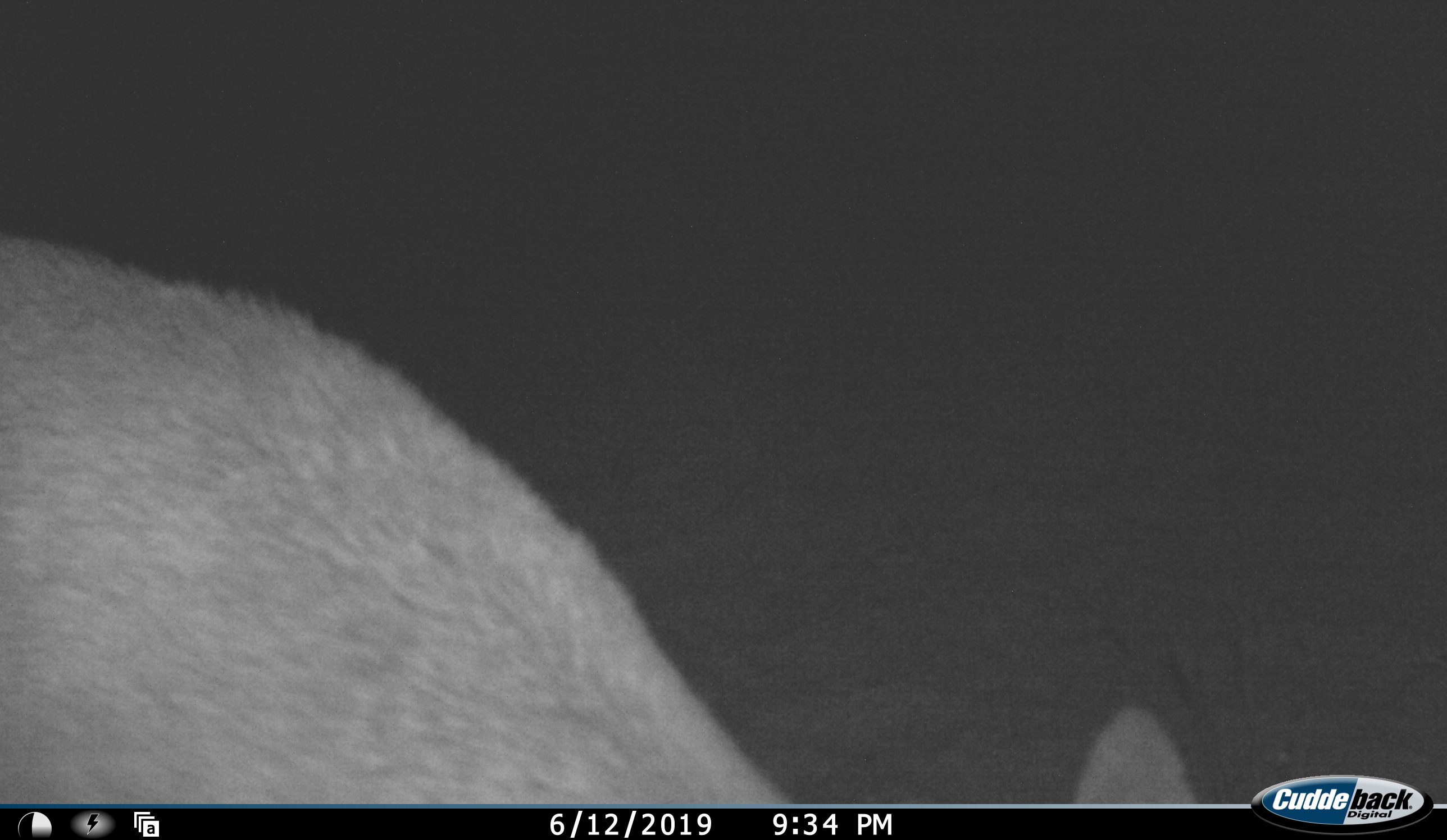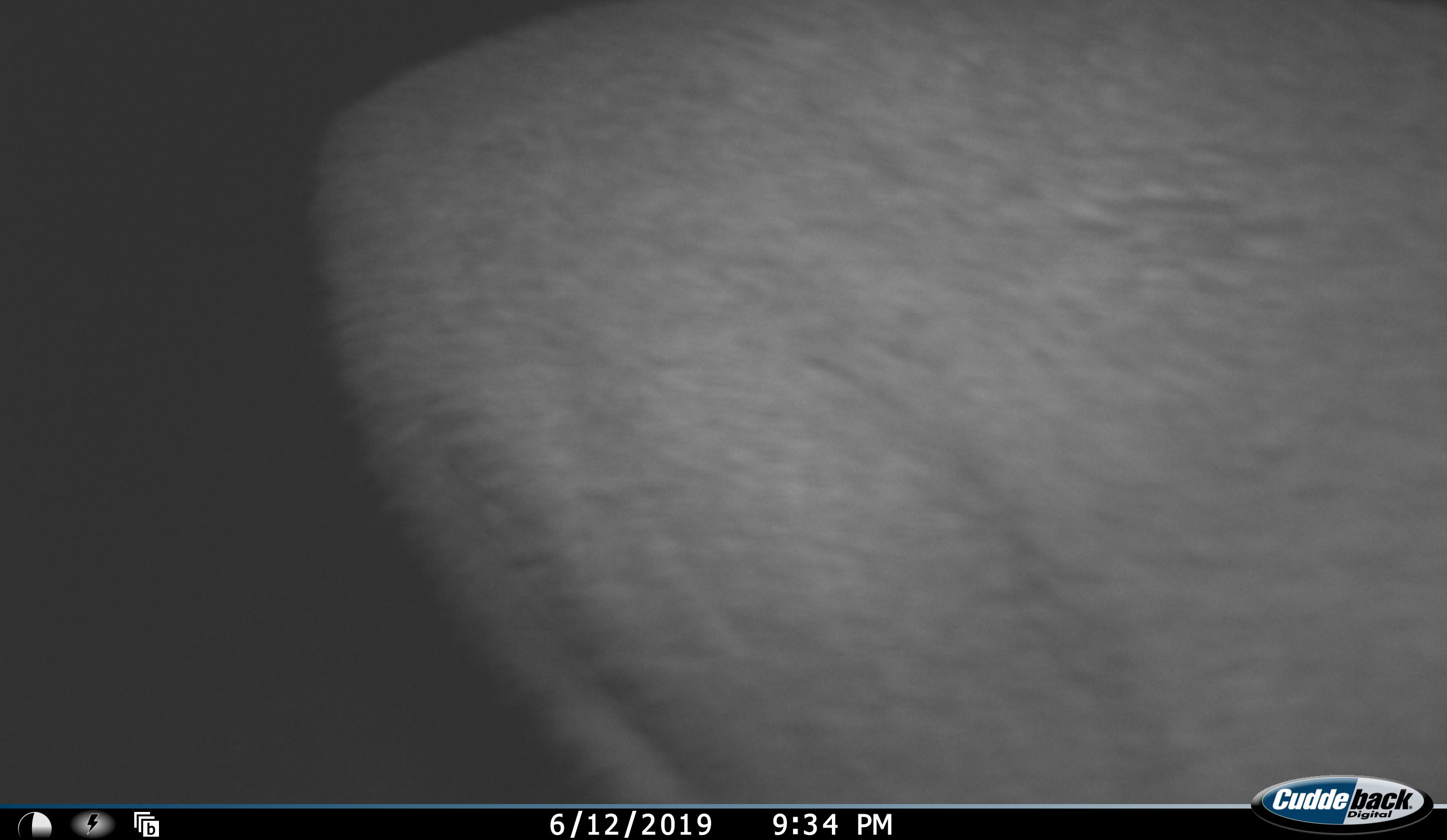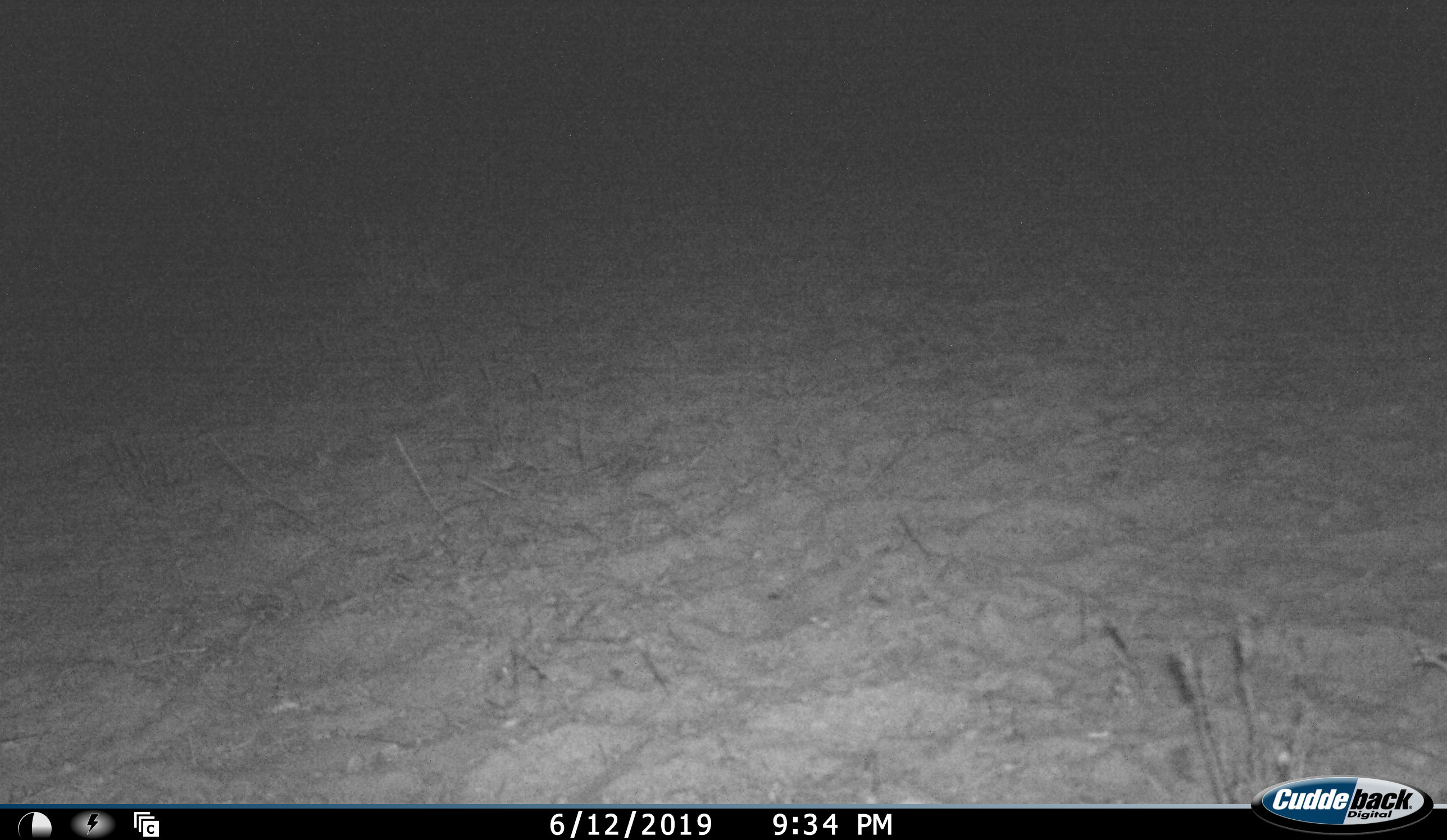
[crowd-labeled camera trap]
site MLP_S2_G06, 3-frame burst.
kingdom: Animalia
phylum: Chordata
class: Mammalia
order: Artiodactyla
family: Bovidae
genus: Sylvicapra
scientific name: Sylvicapra grimmia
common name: common duiker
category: duikercommongrey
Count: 1.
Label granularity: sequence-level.